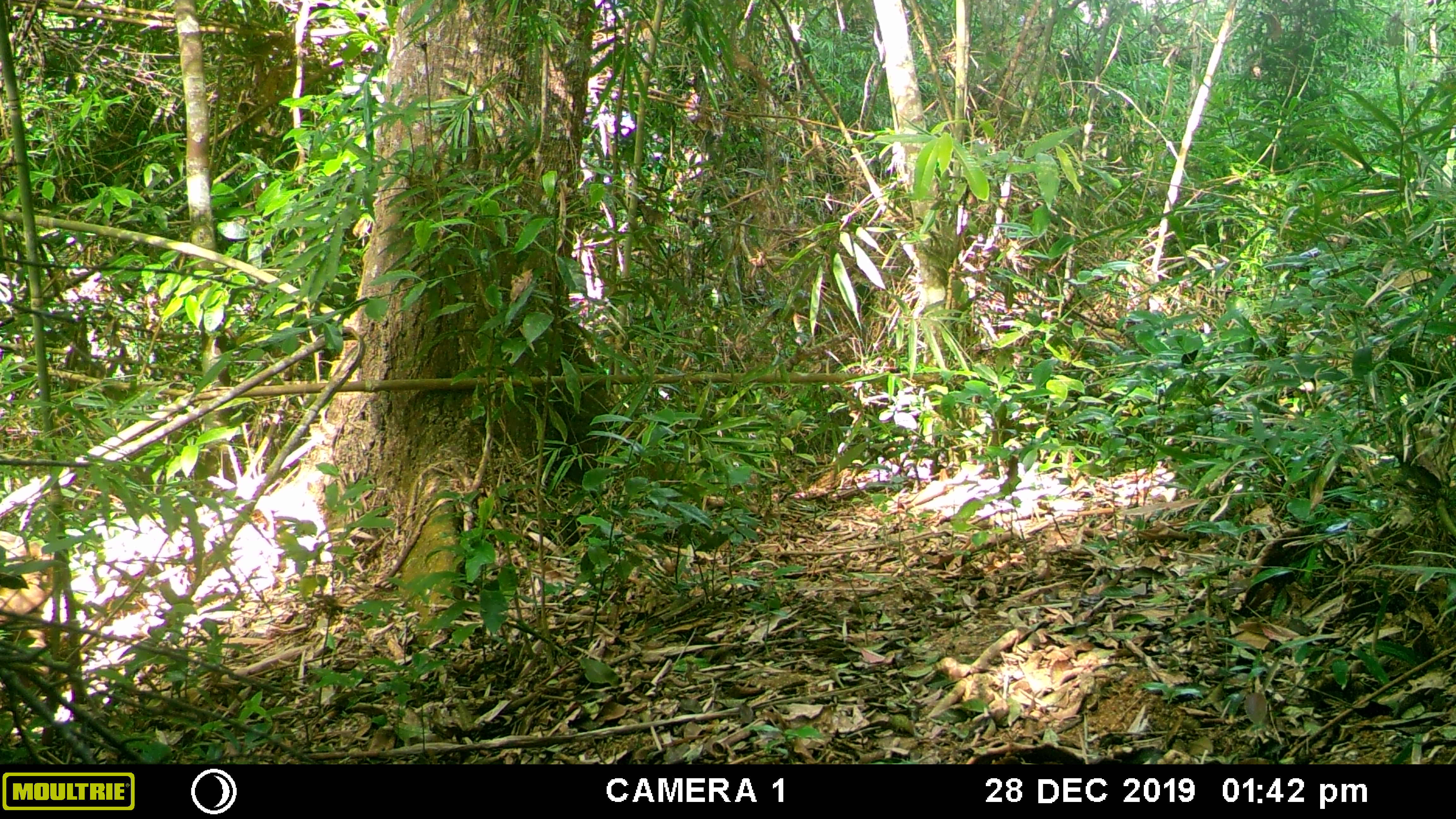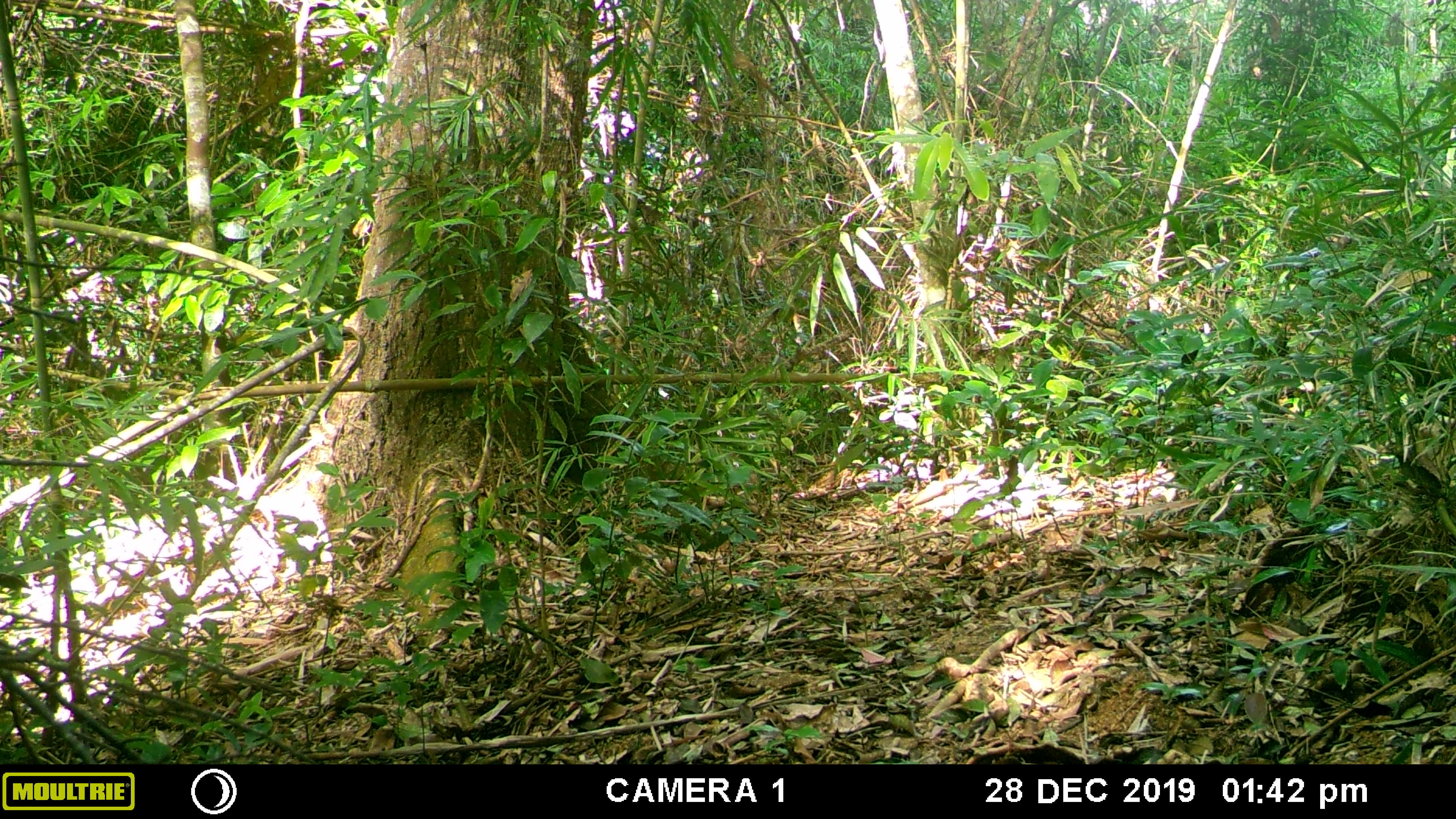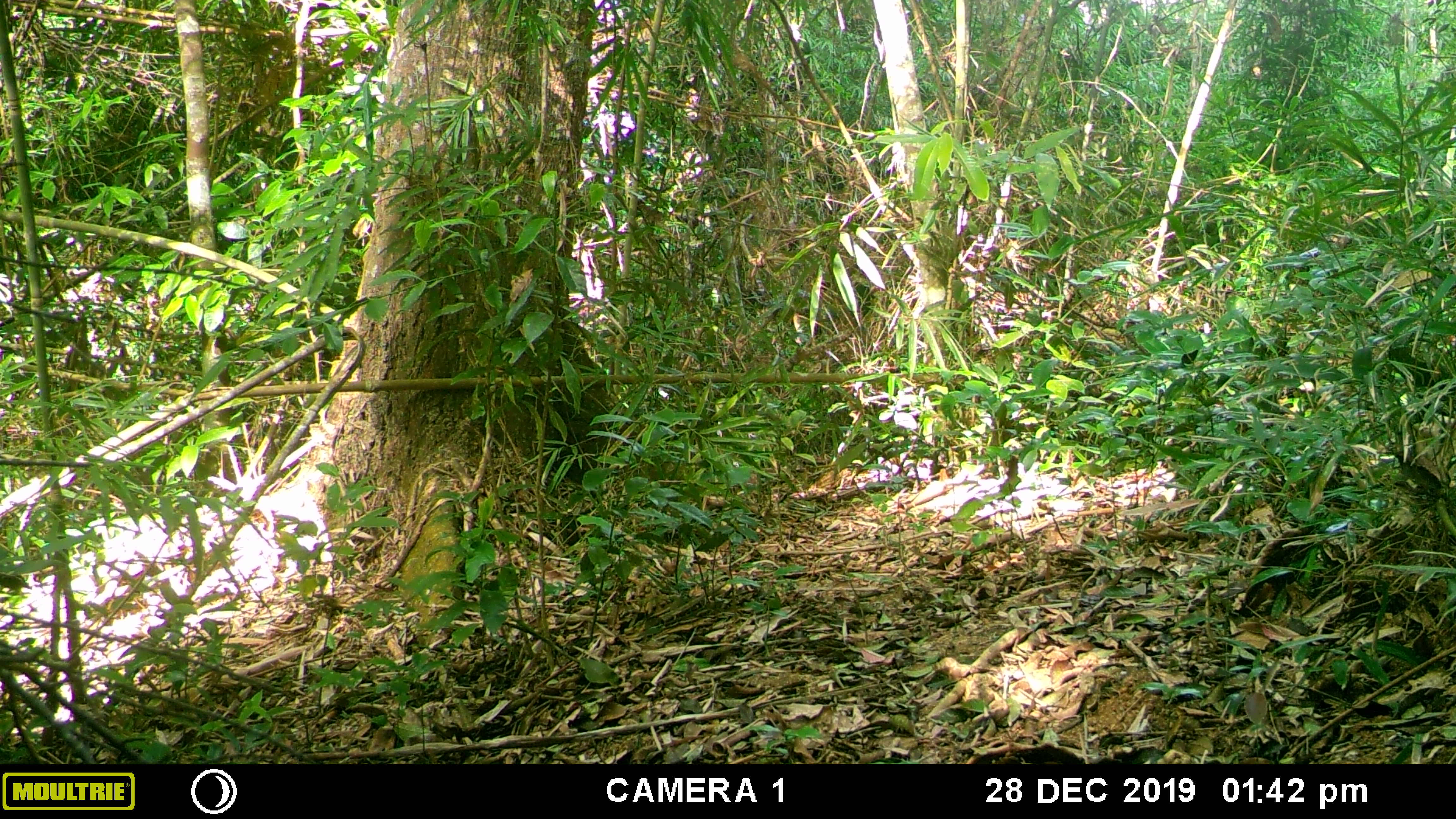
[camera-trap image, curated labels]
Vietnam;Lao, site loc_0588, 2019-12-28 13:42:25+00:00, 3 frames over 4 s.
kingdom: Animalia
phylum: Chordata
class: Mammalia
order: Primates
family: Cercopithecidae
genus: Macaca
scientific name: Macaca arctoides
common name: stump-tailed macaque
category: stump tailed macaque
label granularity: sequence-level